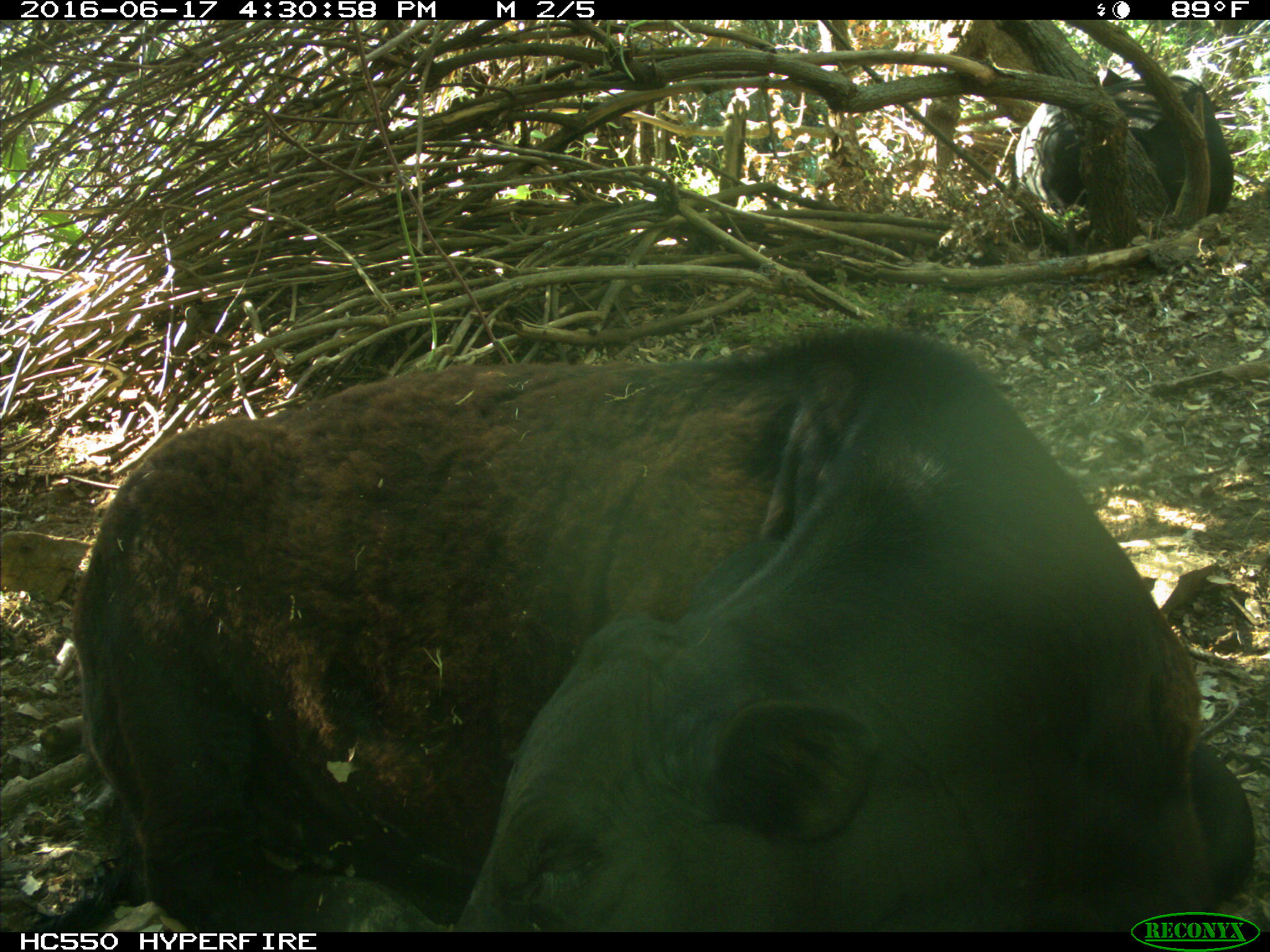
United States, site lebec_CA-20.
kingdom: Animalia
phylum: Chordata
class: Mammalia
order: Artiodactyla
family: Bovidae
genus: Bos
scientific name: Bos taurus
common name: domestic cow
Bos taurus (domestic cow).